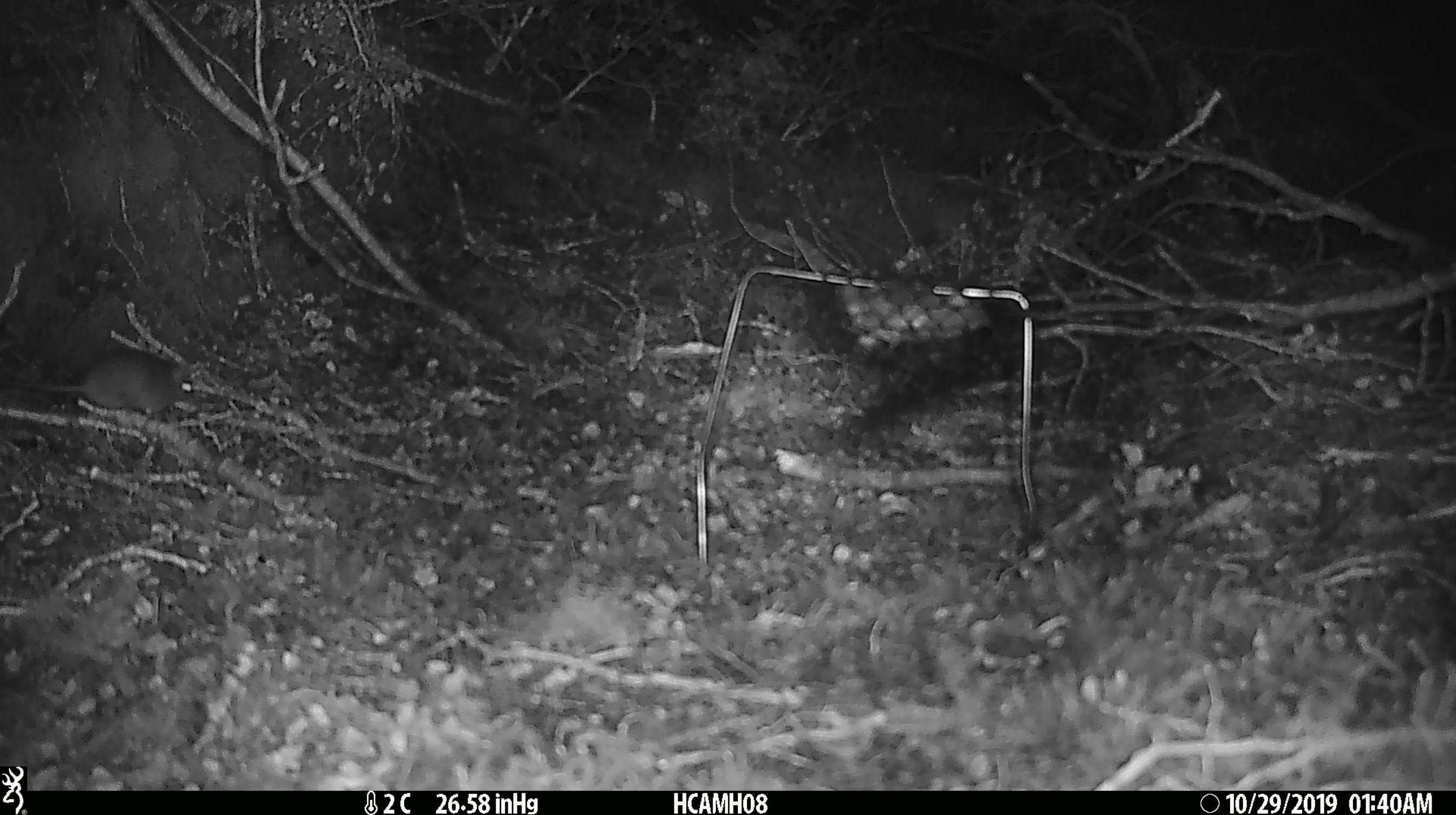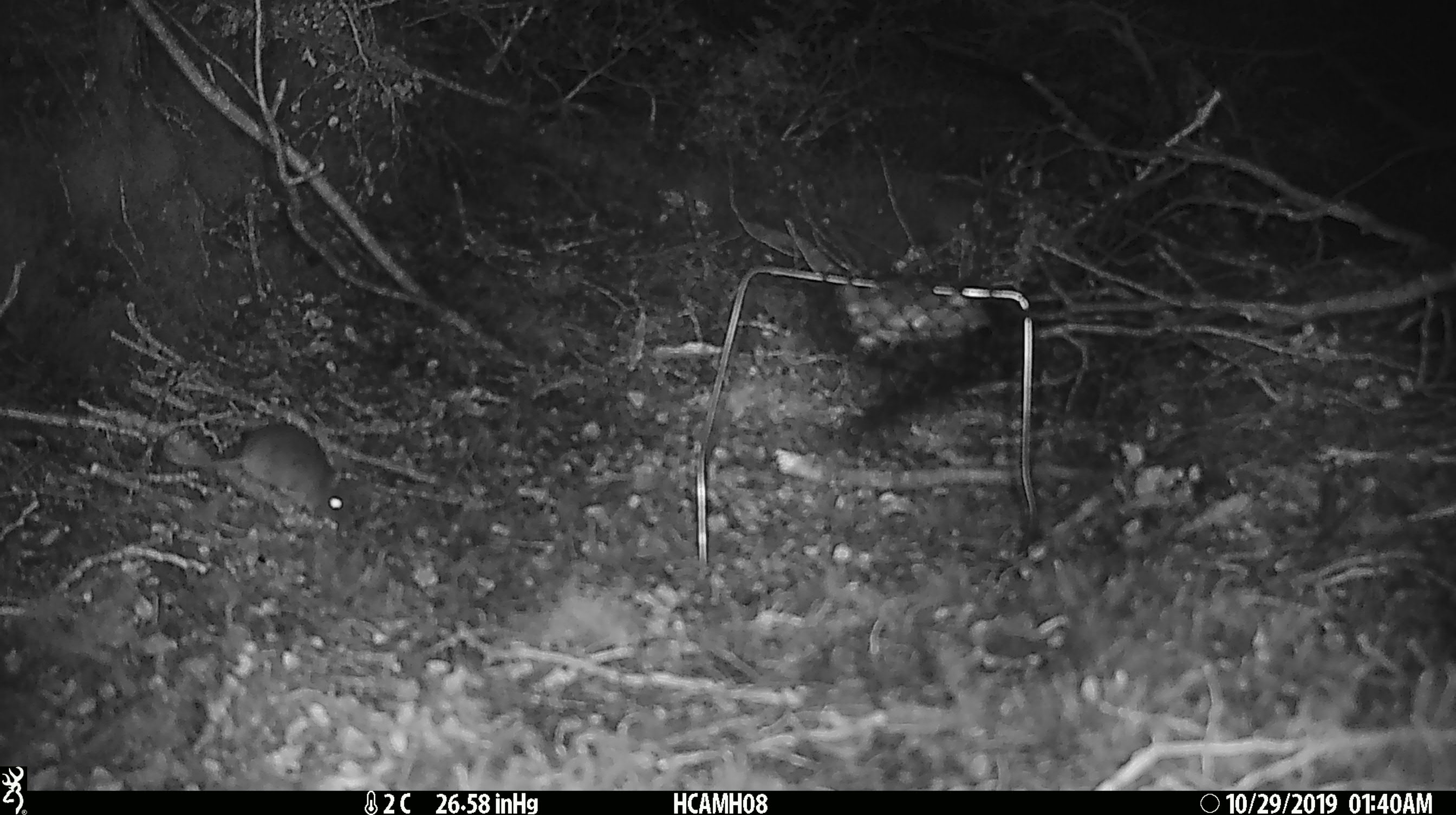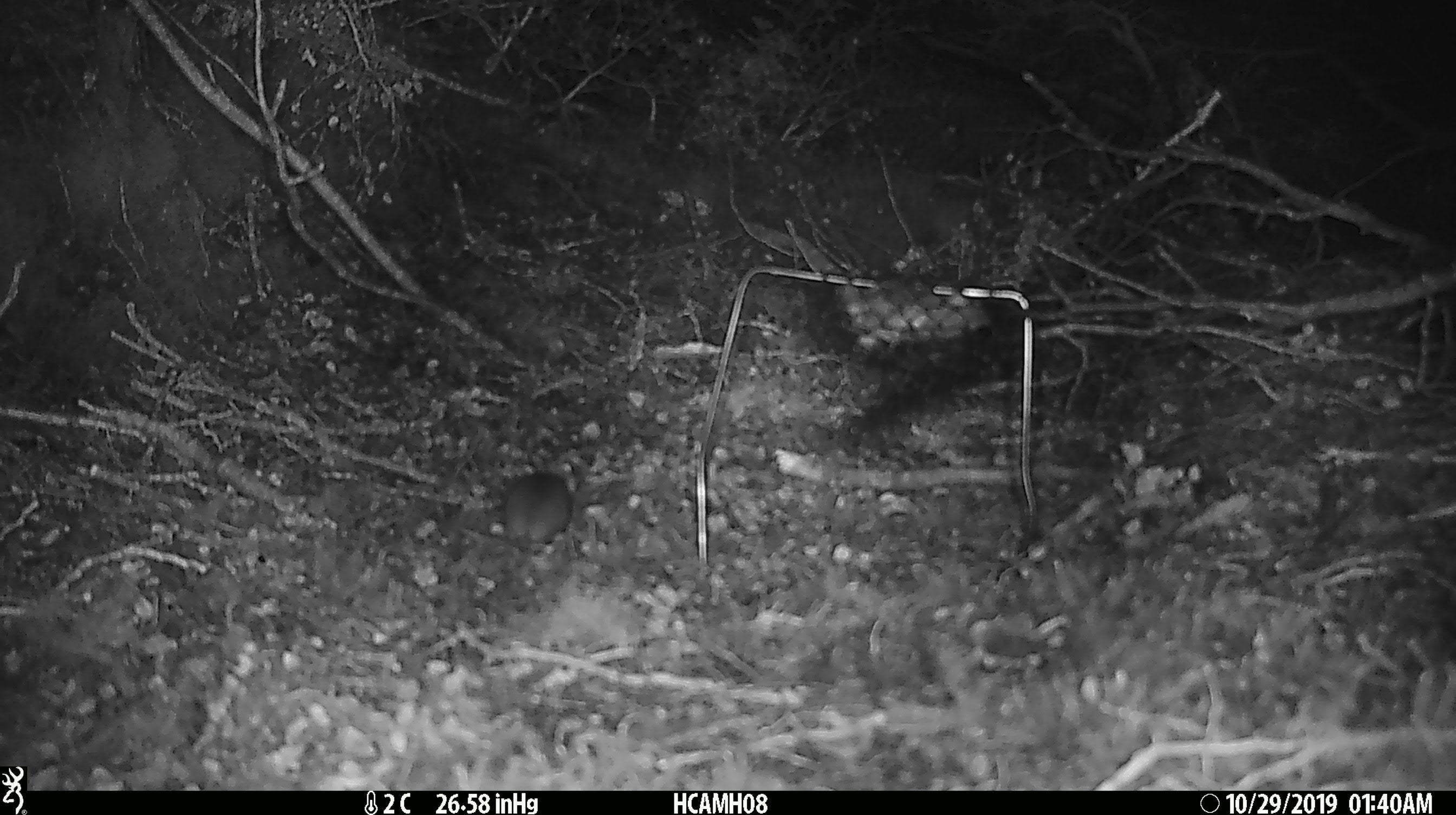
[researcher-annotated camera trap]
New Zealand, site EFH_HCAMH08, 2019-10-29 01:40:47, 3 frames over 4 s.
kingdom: Animalia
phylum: Chordata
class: Mammalia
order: Rodentia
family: Muridae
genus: Mus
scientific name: Mus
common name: mouse